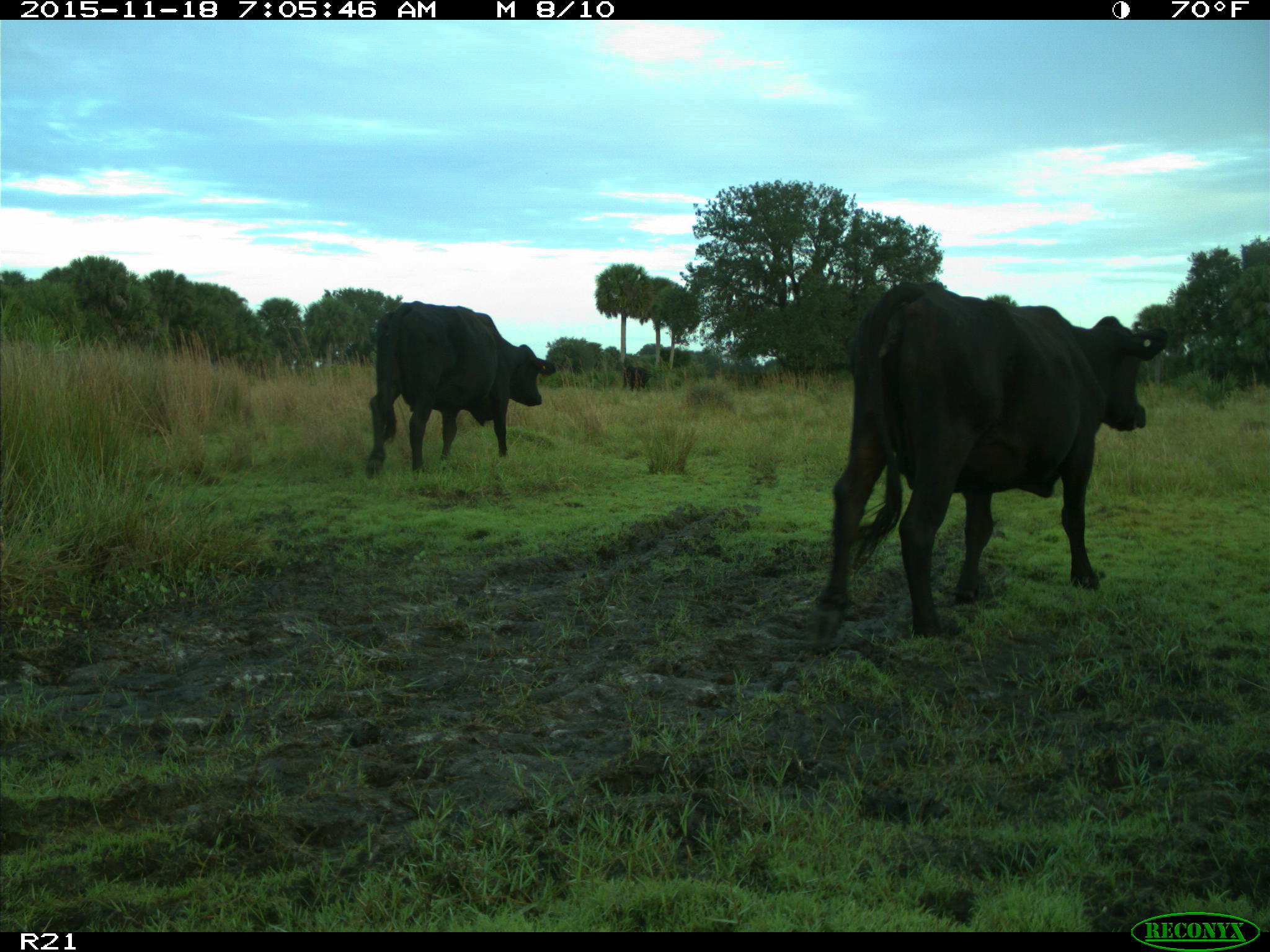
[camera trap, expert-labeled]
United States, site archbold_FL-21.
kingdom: Animalia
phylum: Chordata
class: Mammalia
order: Artiodactyla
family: Bovidae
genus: Bos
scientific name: Bos taurus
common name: domestic cow